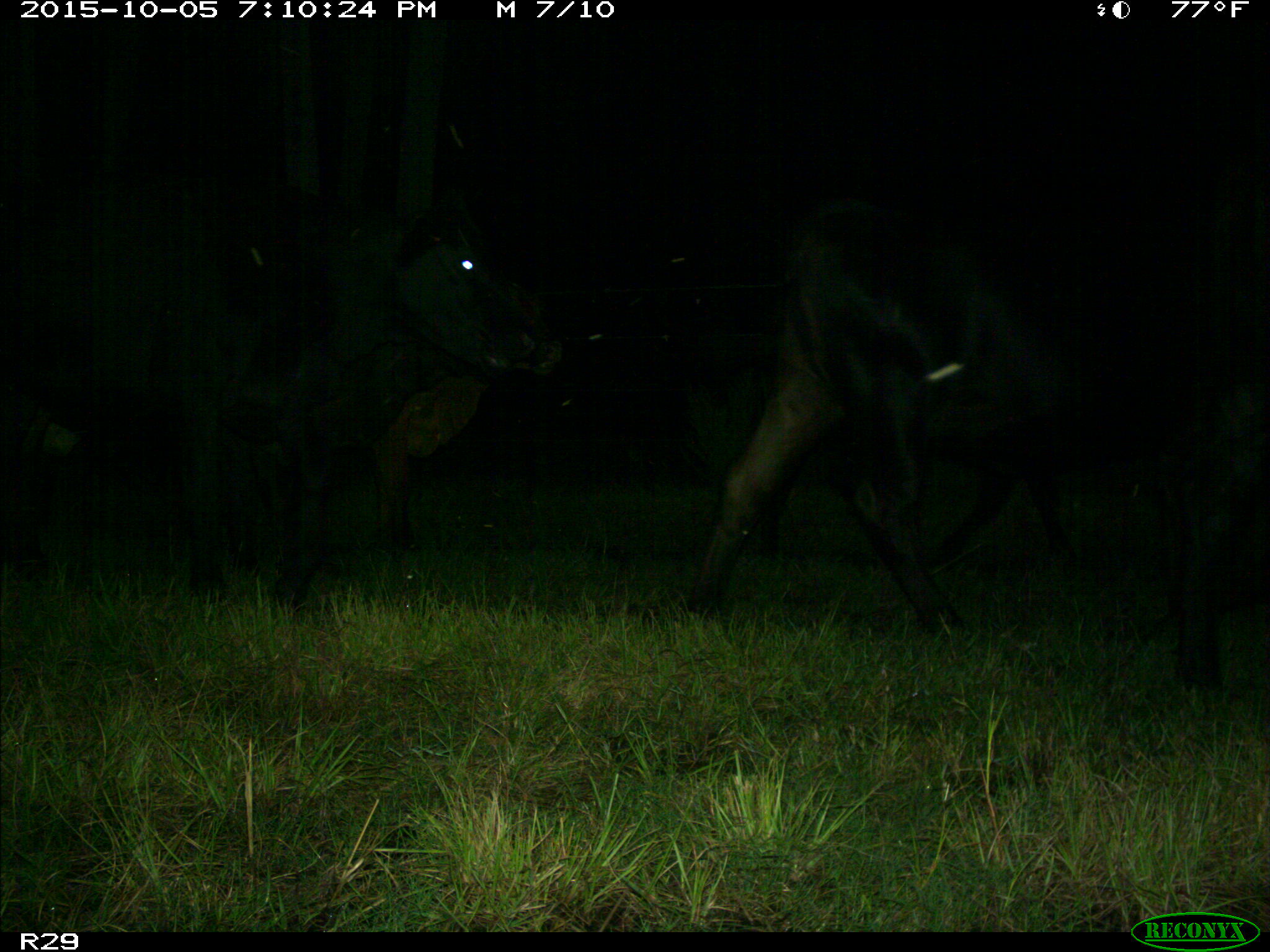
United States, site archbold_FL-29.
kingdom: Animalia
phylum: Chordata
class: Mammalia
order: Artiodactyla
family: Bovidae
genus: Bos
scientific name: Bos taurus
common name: domestic cow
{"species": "Bos taurus (domestic cow)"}